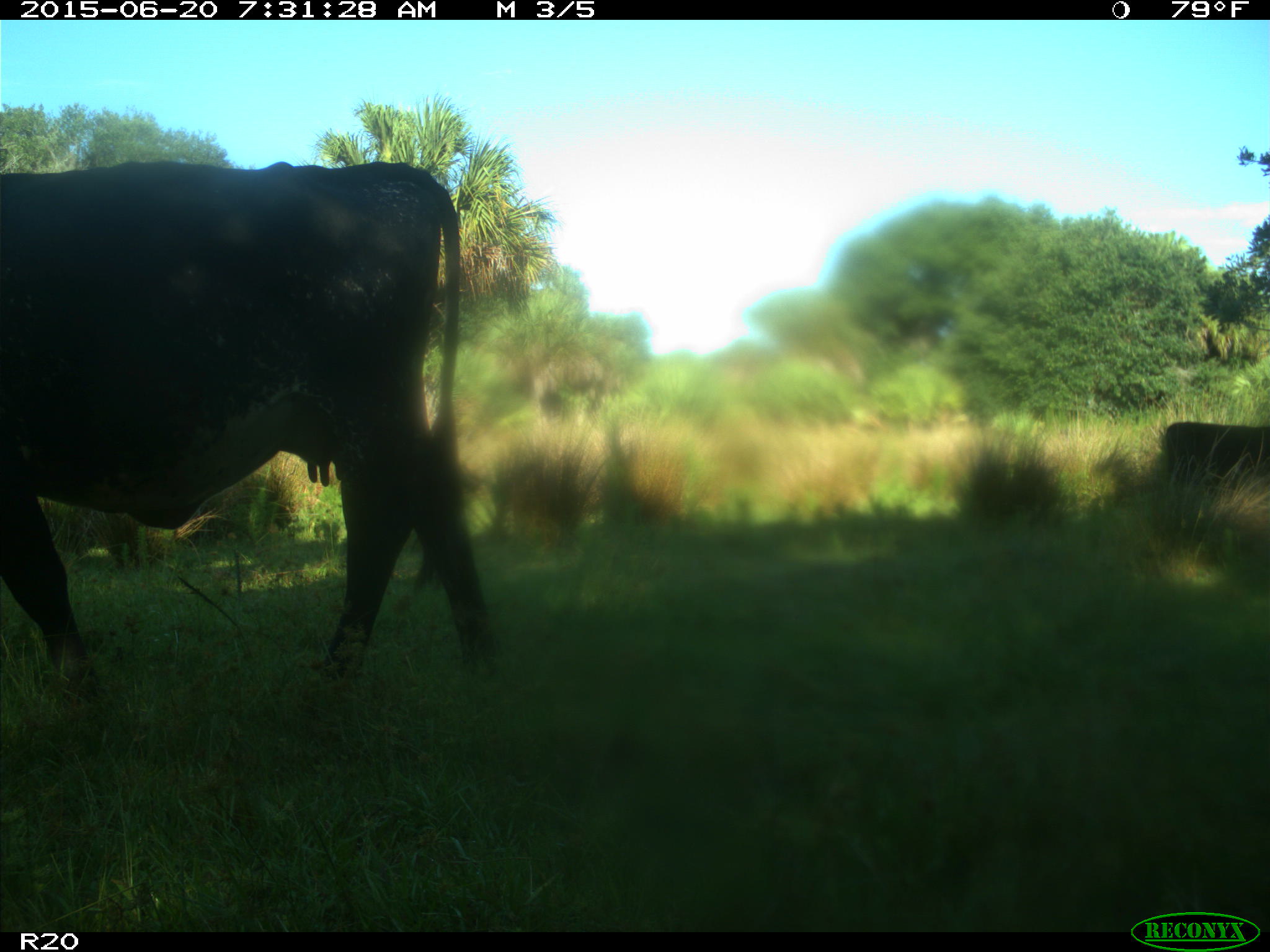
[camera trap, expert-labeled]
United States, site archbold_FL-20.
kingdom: Animalia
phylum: Chordata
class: Mammalia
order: Artiodactyla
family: Bovidae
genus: Bos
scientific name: Bos taurus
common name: domestic cow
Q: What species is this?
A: Bos taurus (domestic cow).